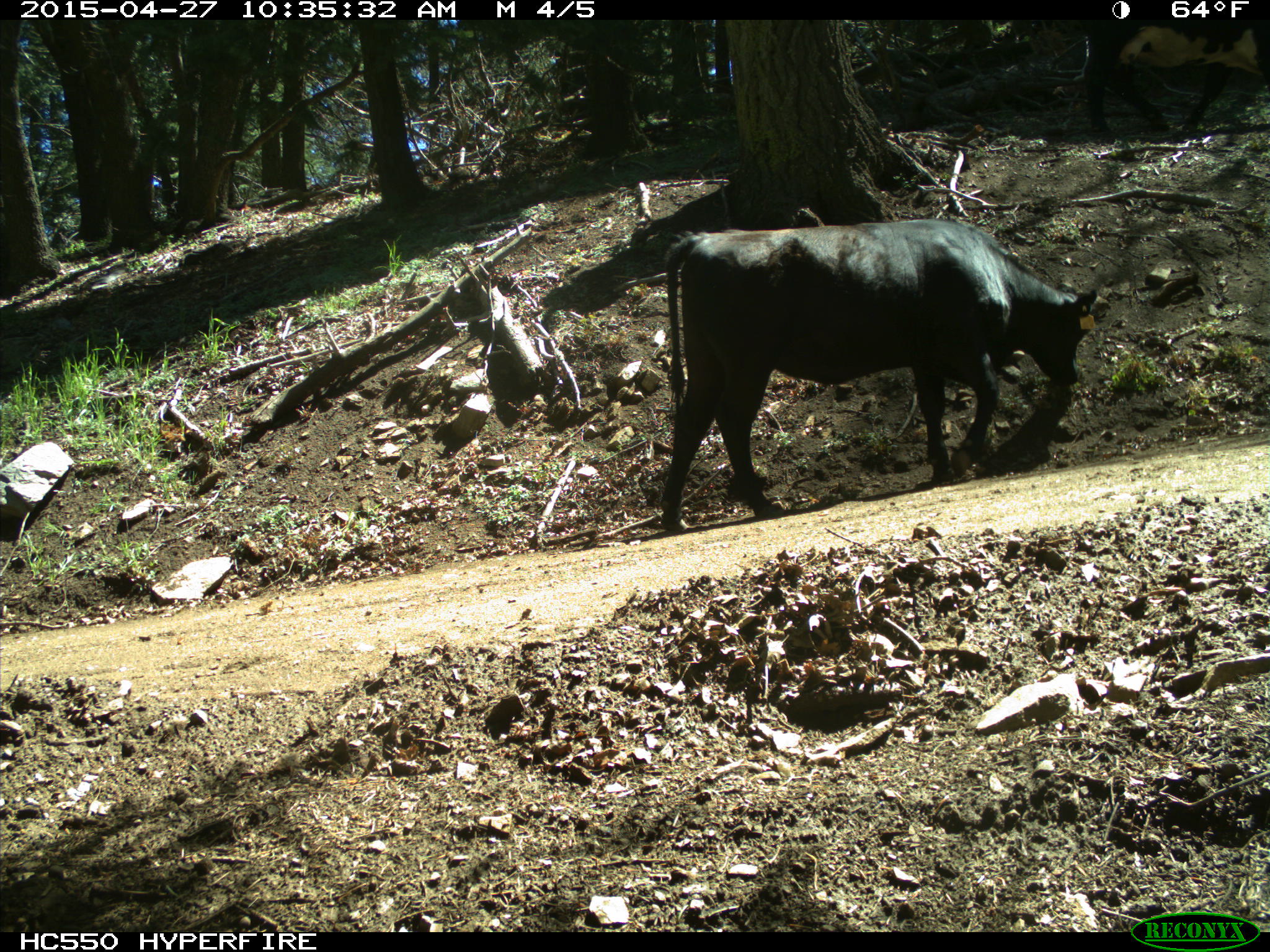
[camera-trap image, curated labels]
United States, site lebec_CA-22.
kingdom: Animalia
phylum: Chordata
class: Mammalia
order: Artiodactyla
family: Bovidae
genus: Bos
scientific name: Bos taurus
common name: domestic cow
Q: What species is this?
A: Bos taurus (domestic cow).